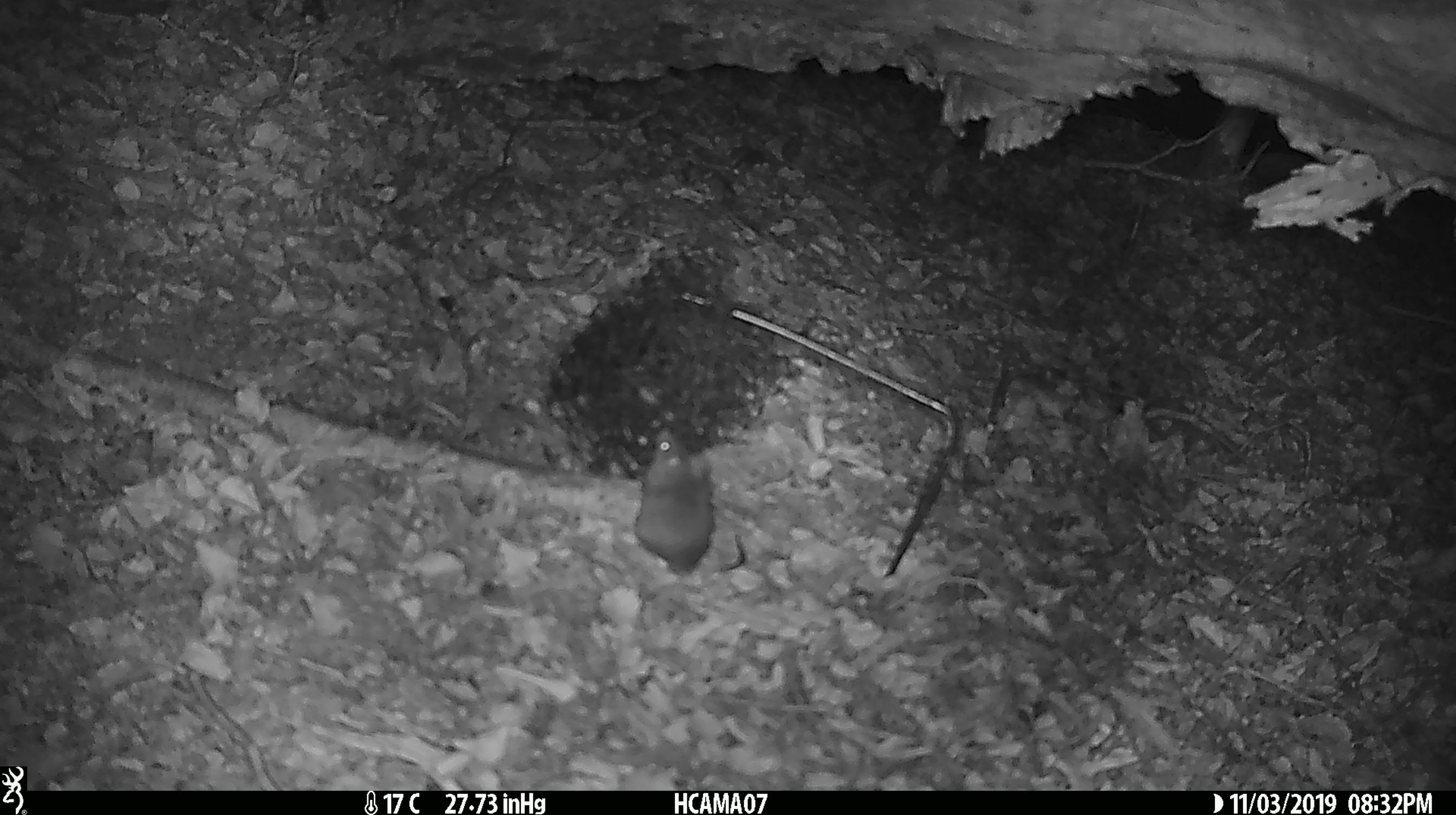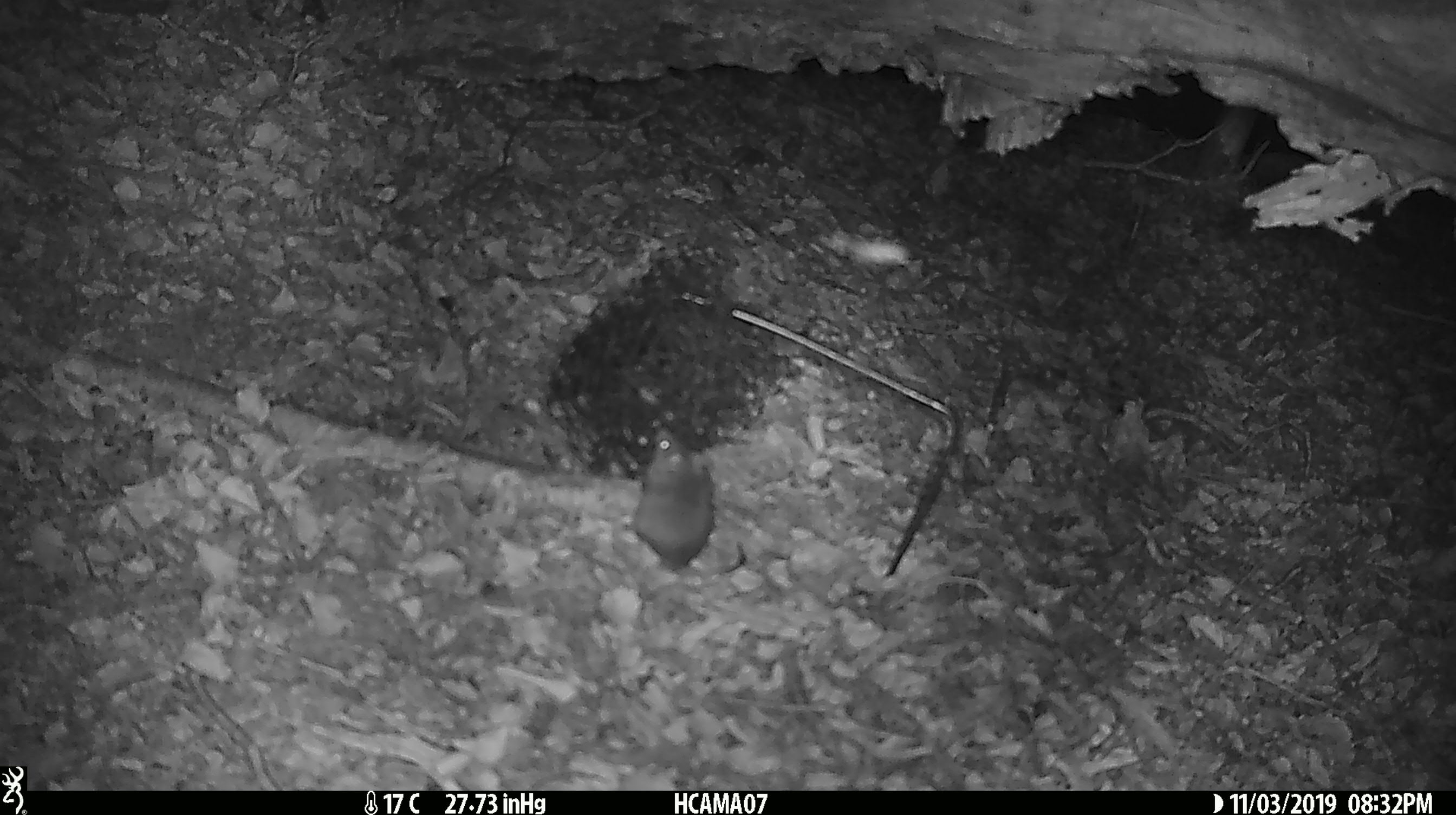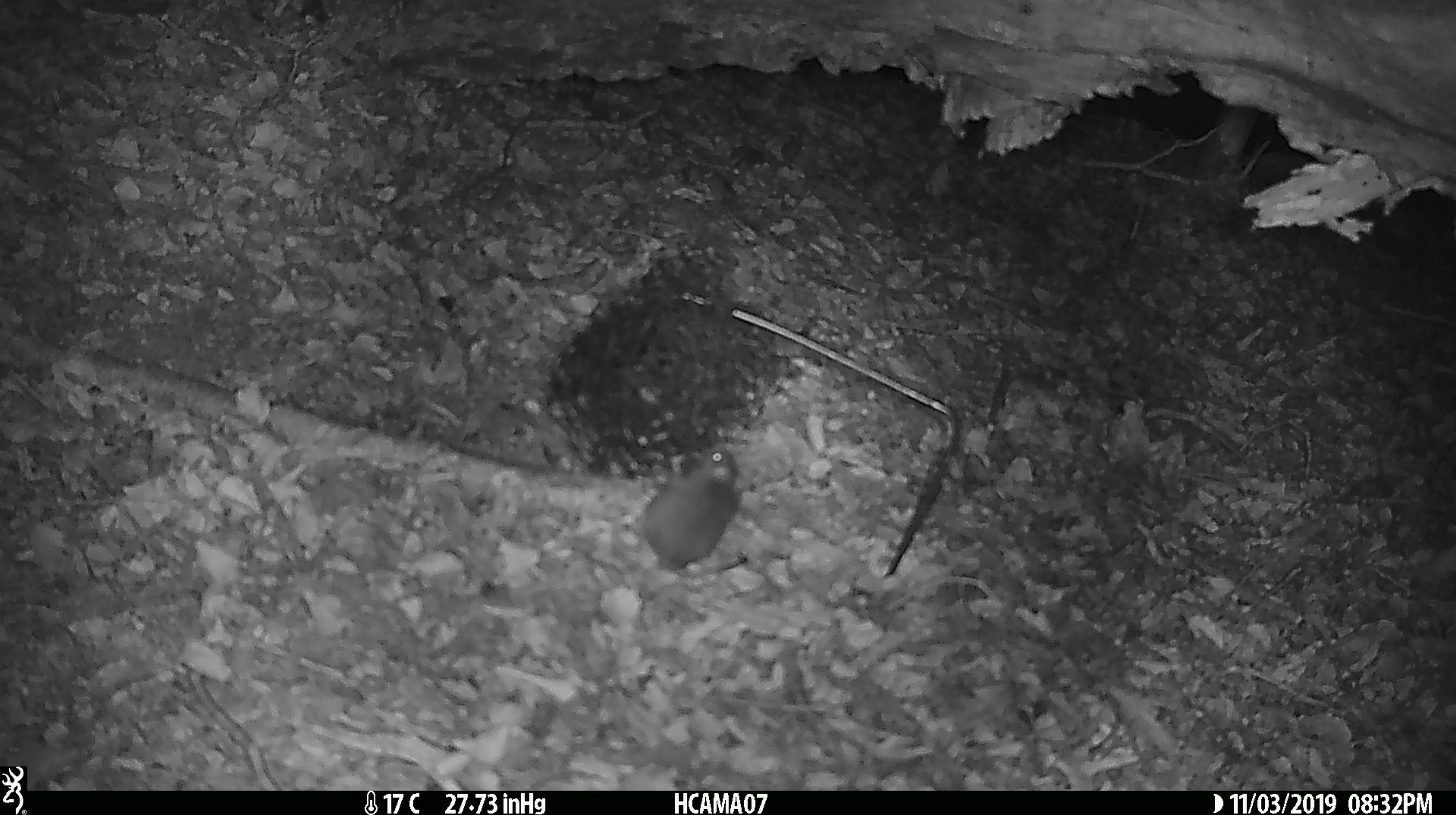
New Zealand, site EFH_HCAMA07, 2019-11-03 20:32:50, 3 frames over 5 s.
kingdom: Animalia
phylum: Chordata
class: Mammalia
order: Rodentia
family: Muridae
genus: Mus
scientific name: Mus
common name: mouse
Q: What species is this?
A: Mouse (Mus).